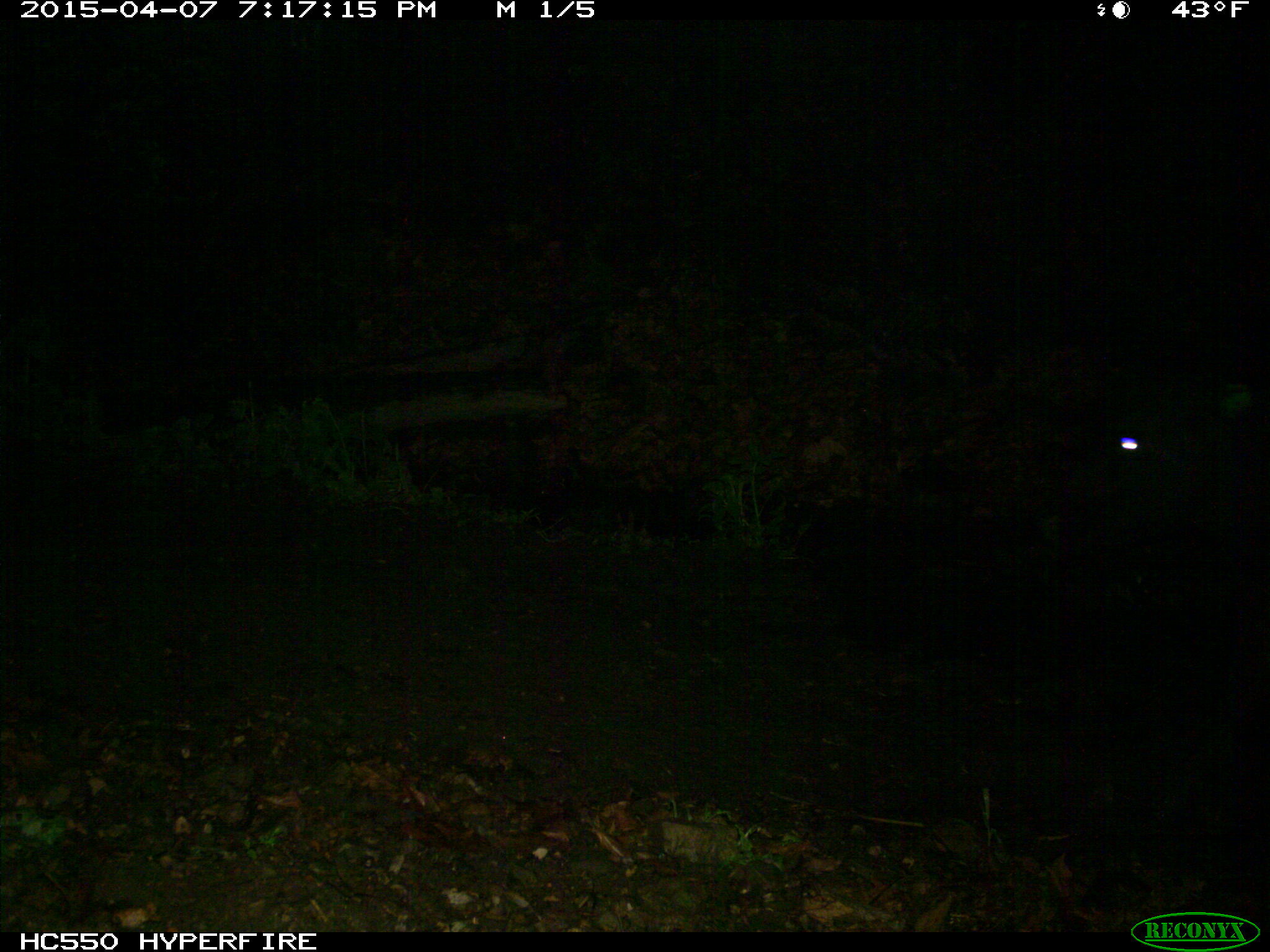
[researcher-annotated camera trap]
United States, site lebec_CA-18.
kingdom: Animalia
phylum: Chordata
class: Mammalia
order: Artiodactyla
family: Bovidae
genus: Bos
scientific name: Bos taurus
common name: domestic cow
Bos taurus (domestic cow).